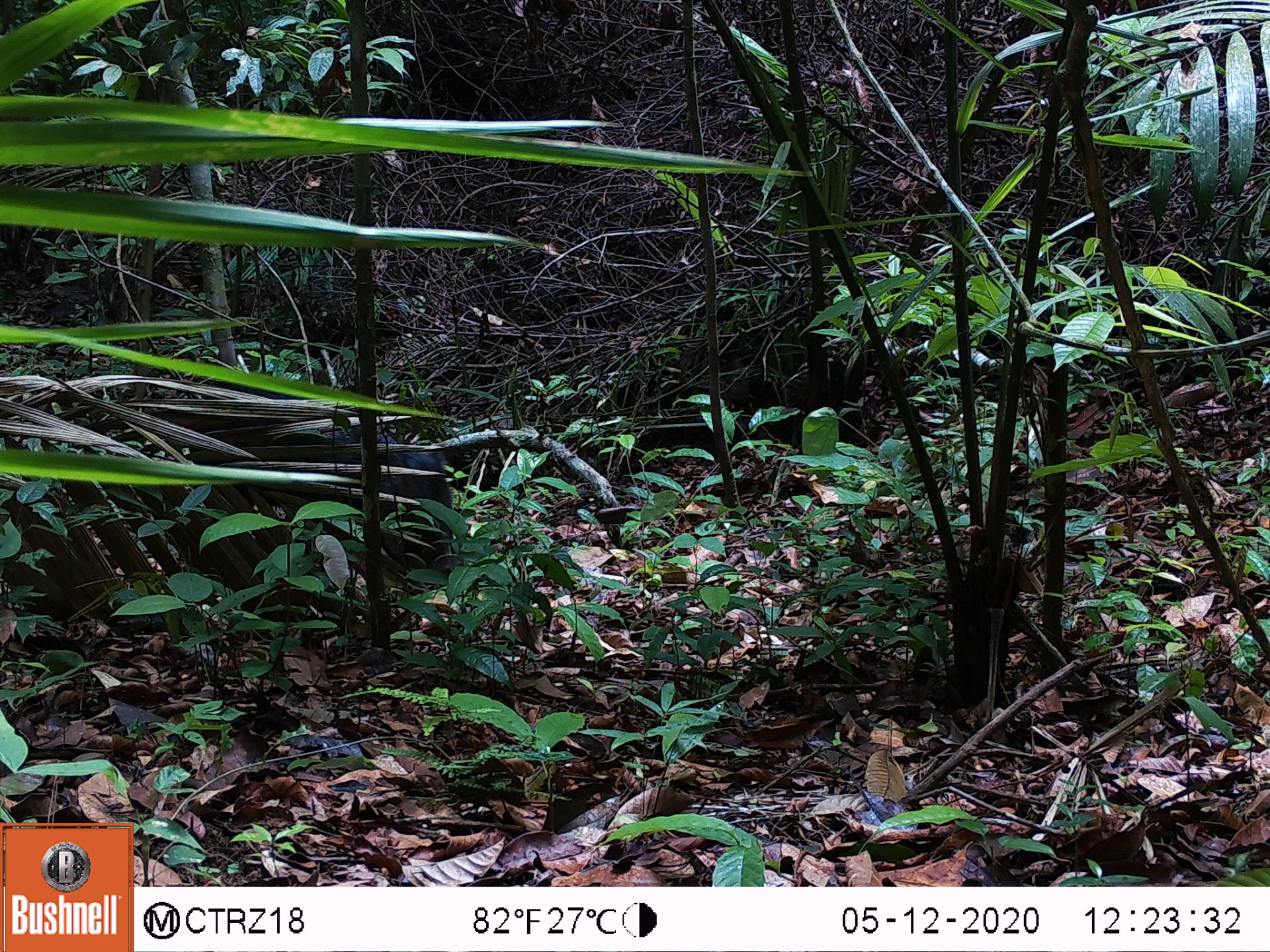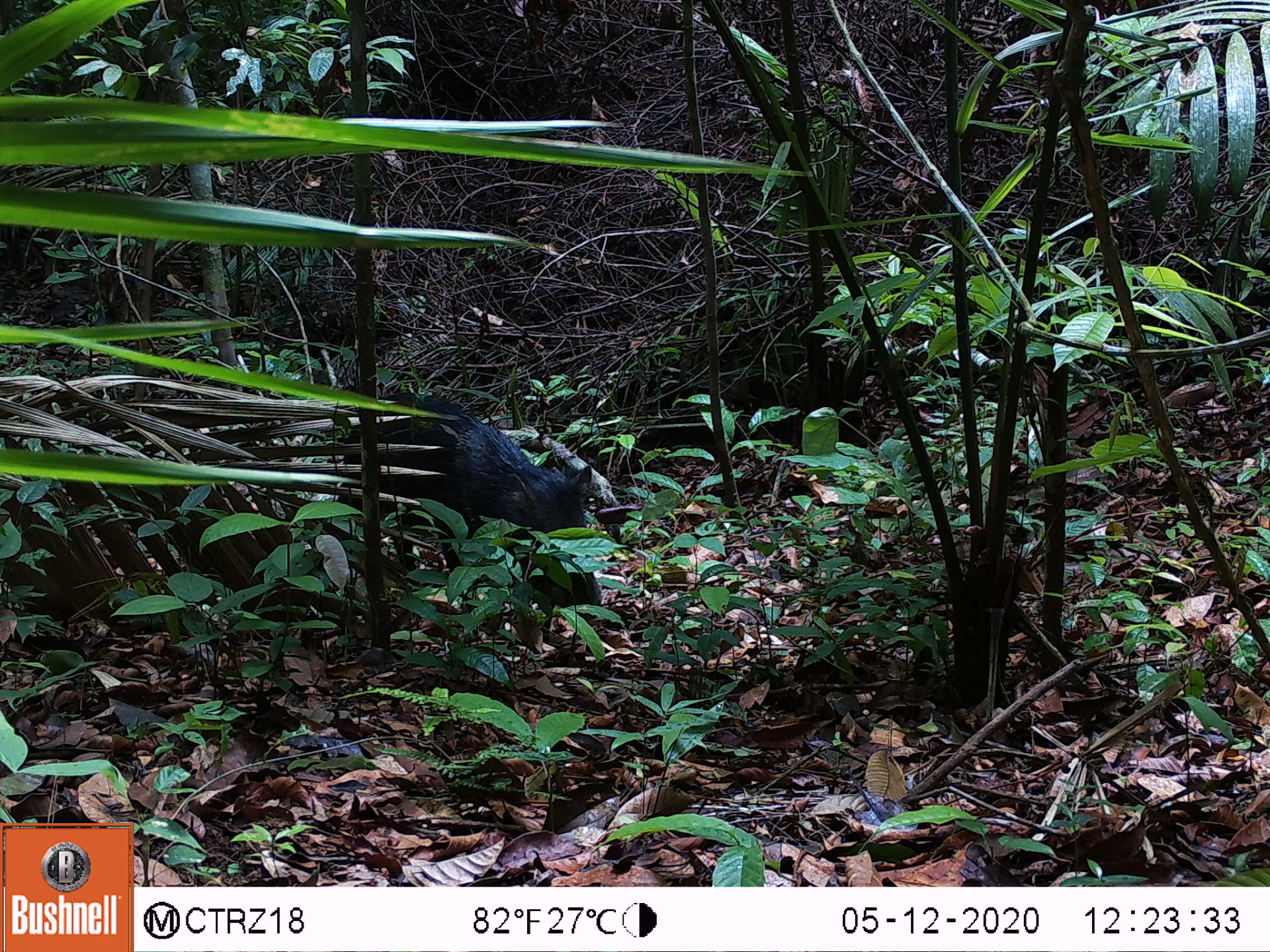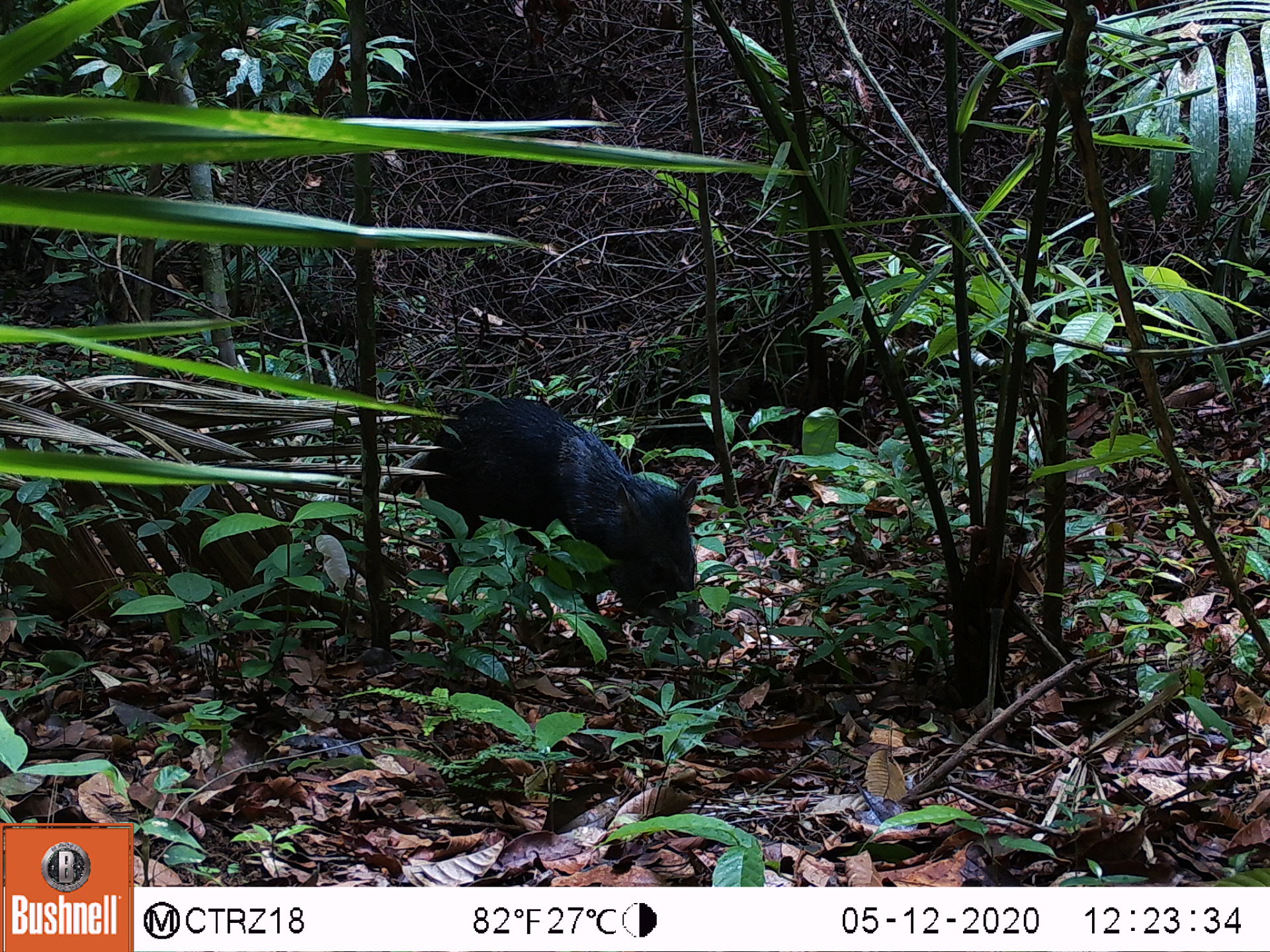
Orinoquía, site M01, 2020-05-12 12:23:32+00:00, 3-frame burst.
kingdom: Animalia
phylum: Chordata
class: Mammalia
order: Artiodactyla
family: Tayassuidae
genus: Pecari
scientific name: Pecari tajacu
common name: collared peccary